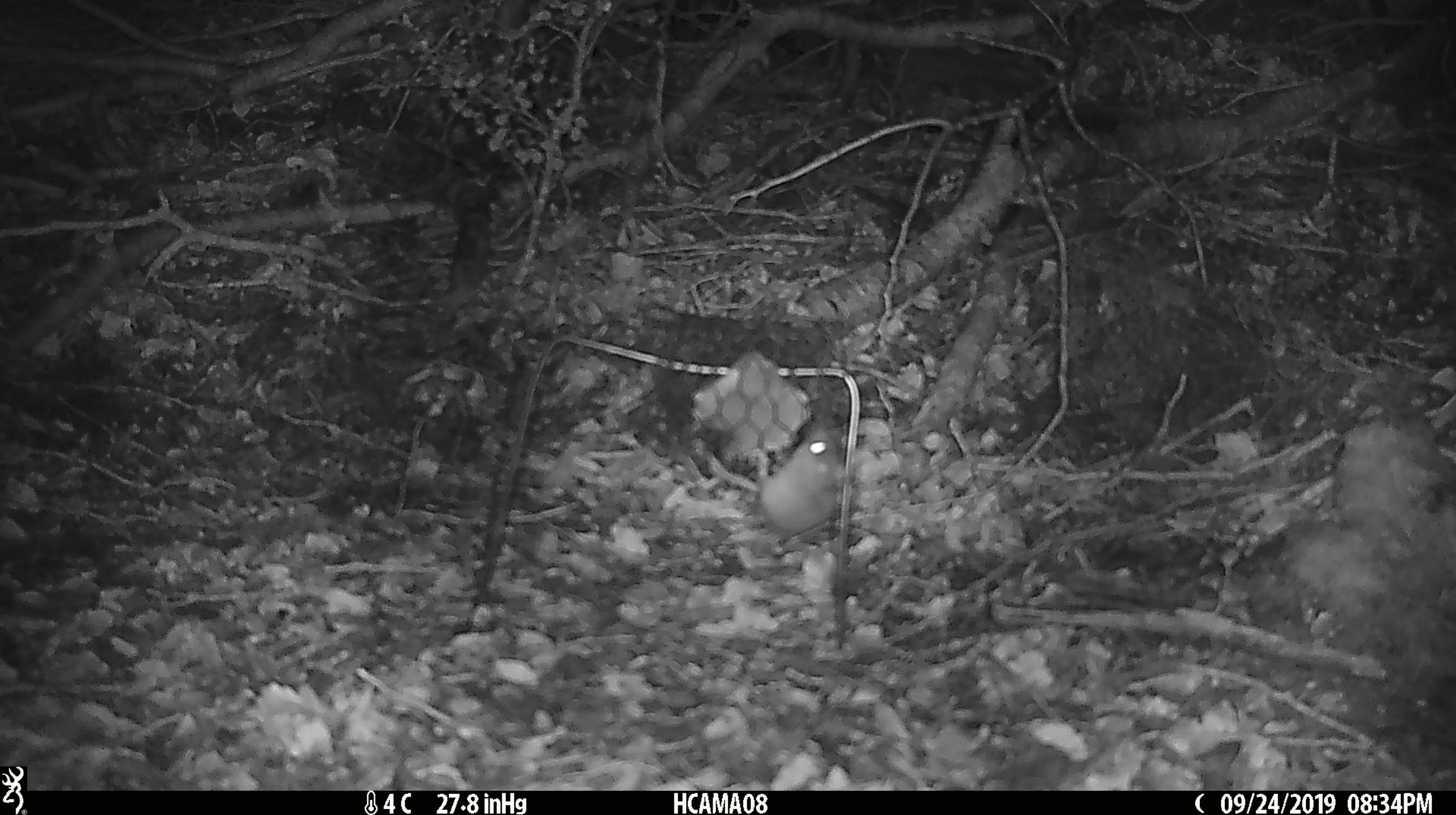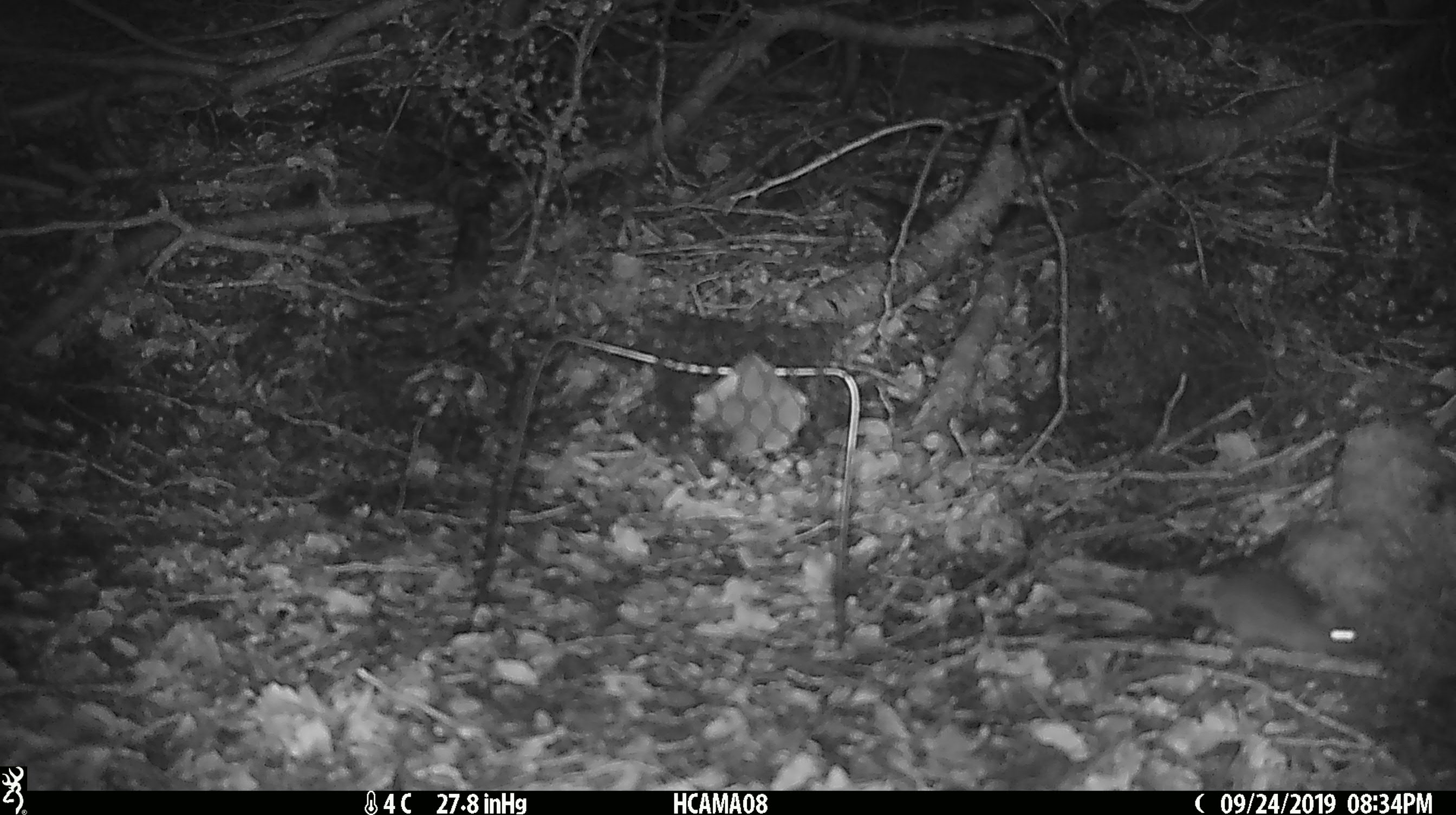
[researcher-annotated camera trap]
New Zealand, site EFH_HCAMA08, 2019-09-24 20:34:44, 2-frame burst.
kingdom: Animalia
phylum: Chordata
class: Mammalia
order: Rodentia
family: Muridae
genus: Mus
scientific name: Mus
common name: mouse